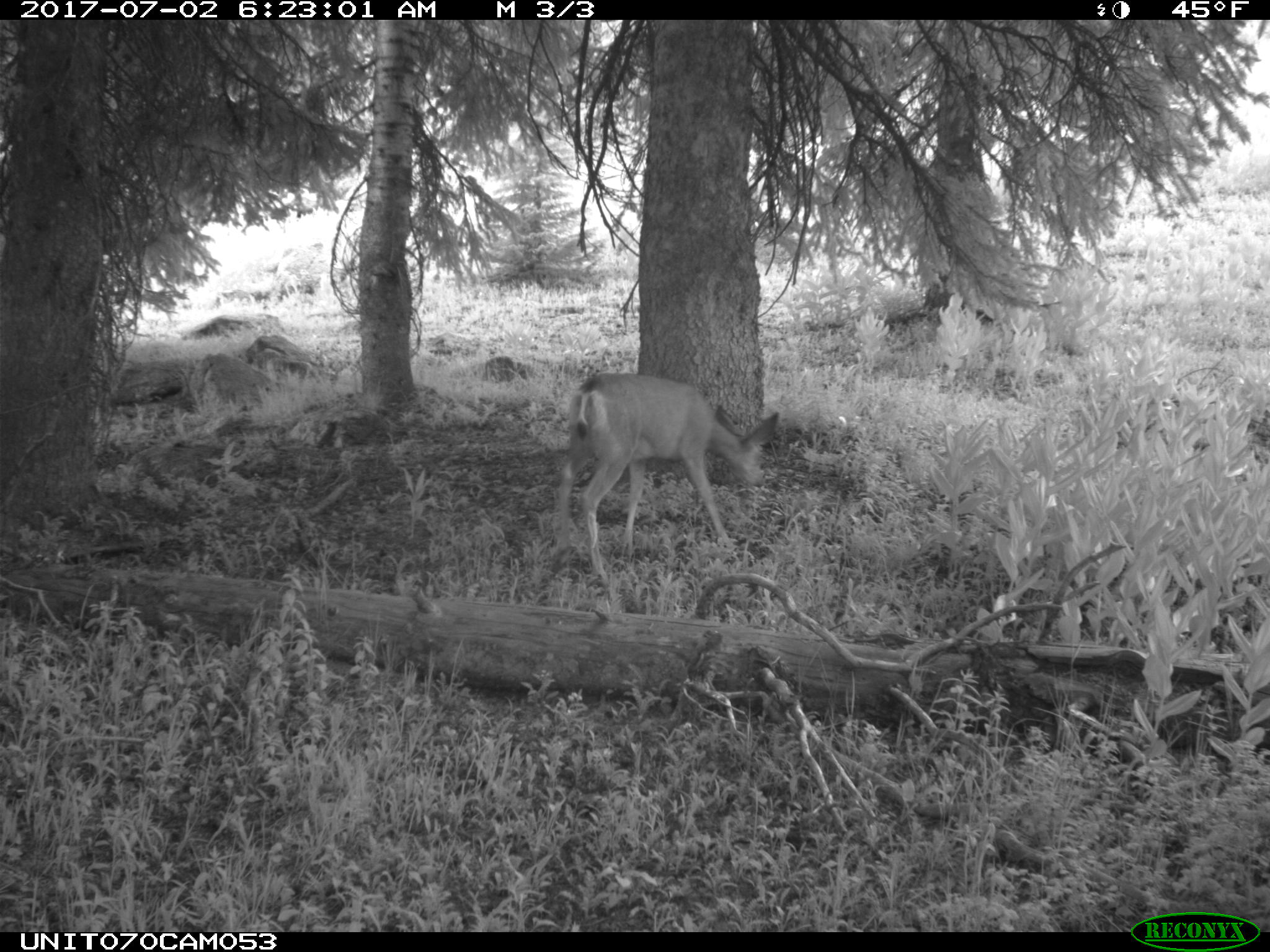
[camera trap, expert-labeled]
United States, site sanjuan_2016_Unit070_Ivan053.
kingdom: Animalia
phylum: Chordata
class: Mammalia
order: Artiodactyla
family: Cervidae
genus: Odocoileus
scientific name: Odocoileus hemionus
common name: mule deer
Odocoileus hemionus (mule deer).